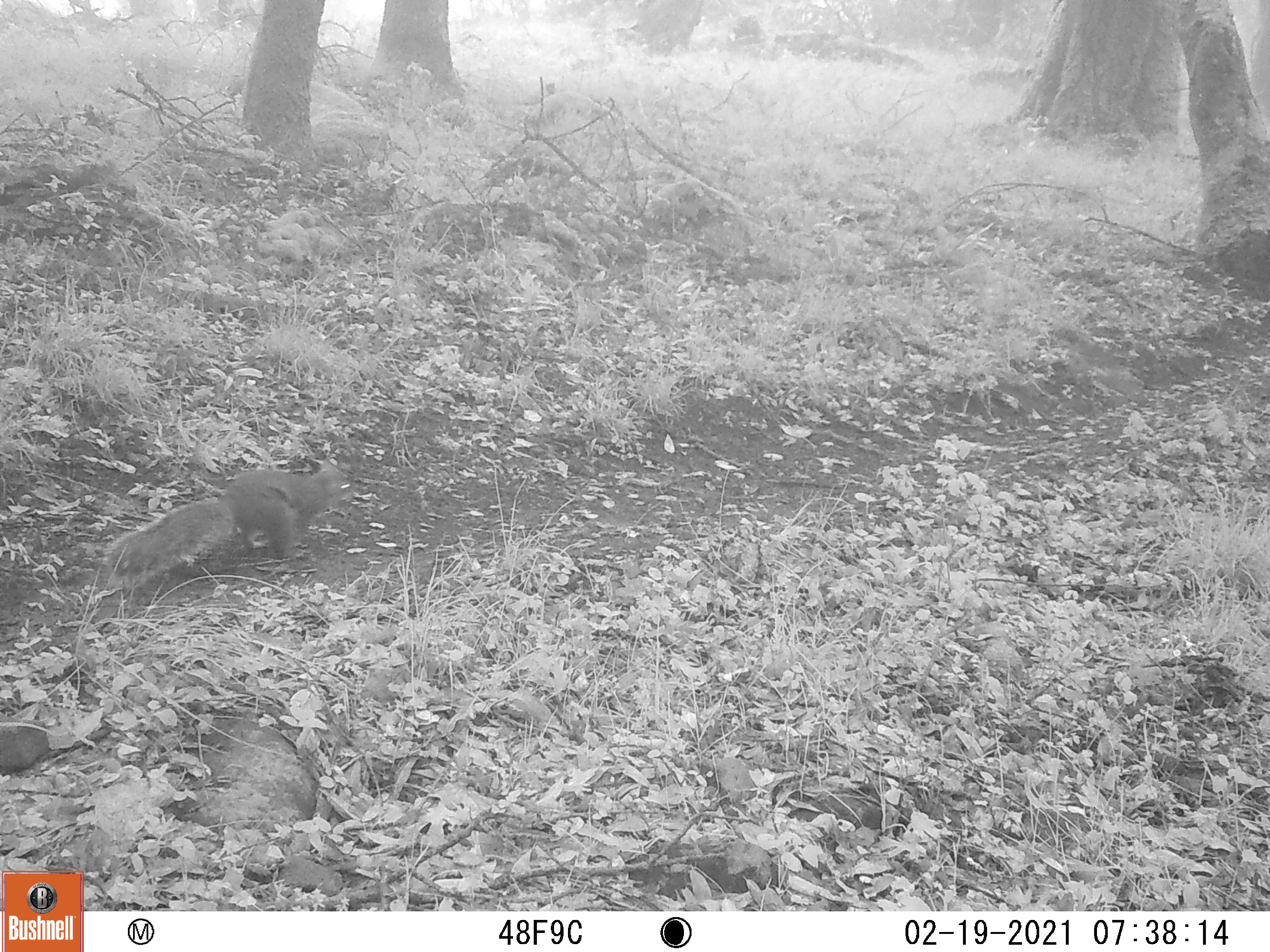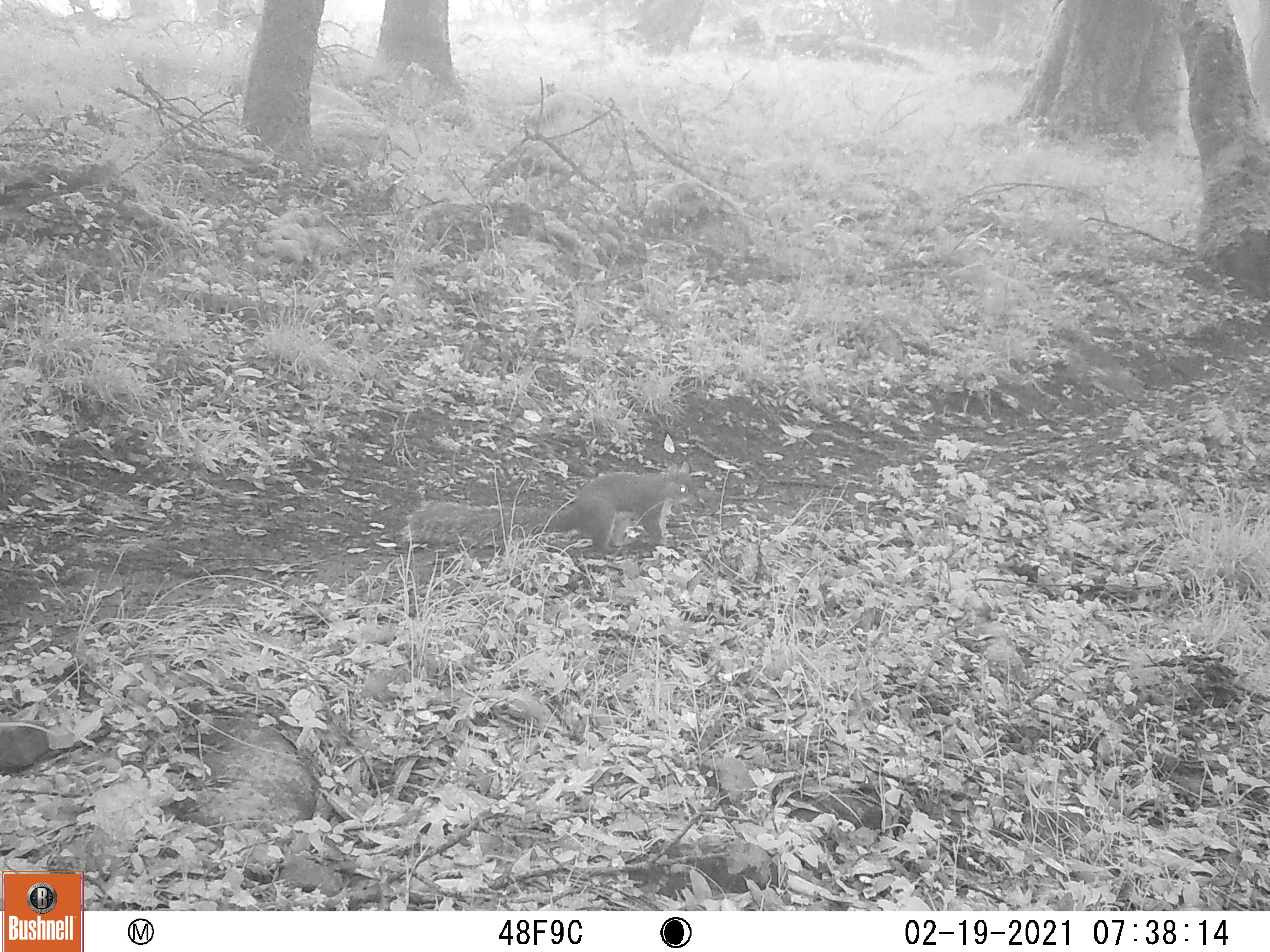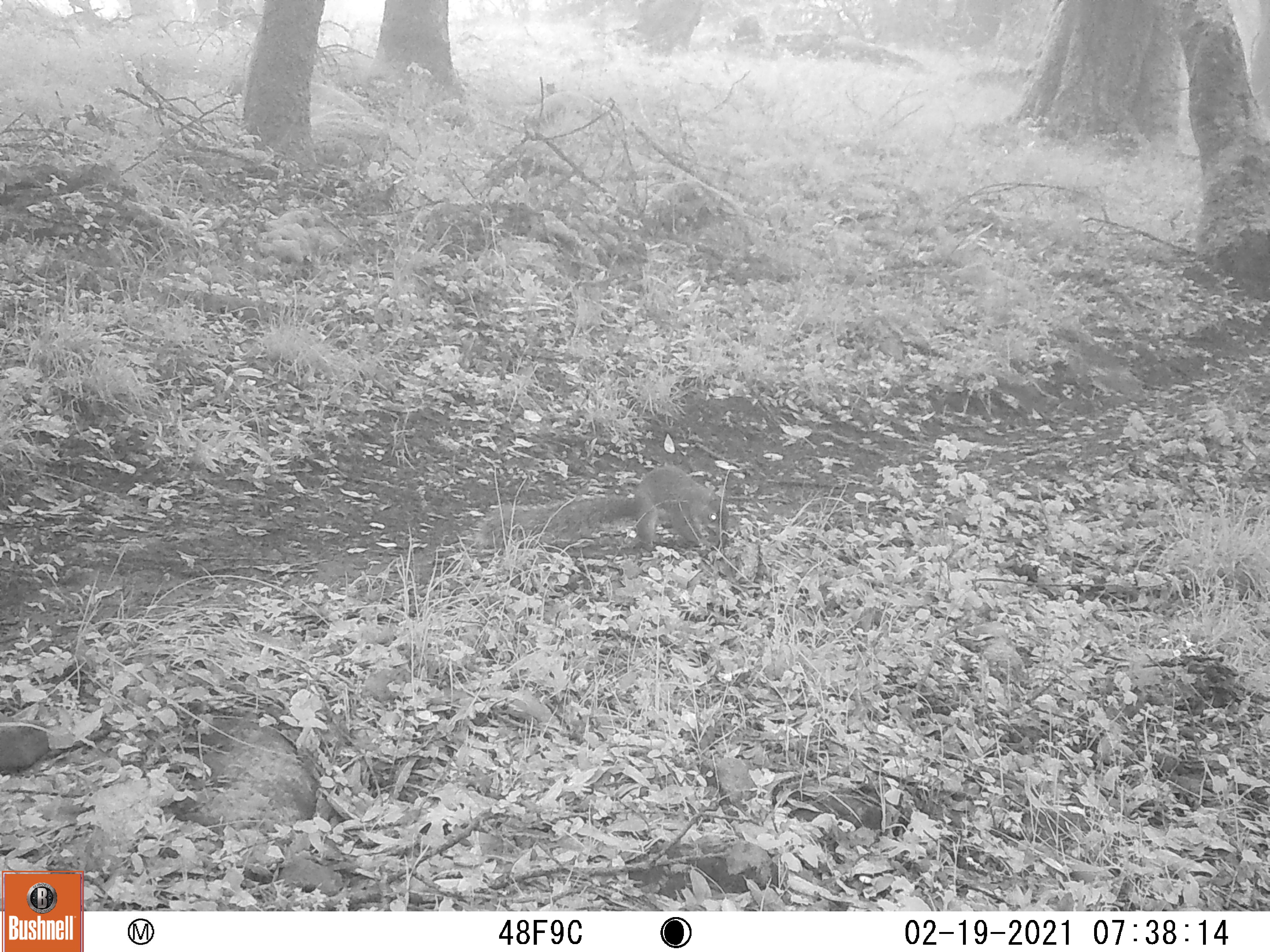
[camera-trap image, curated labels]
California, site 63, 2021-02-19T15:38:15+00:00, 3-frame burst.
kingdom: Animalia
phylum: Chordata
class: Mammalia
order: Rodentia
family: Sciuridae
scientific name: Sciuridae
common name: squirrel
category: unknown squirrel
Unknown squirrel (squirrel) (Sciuridae).